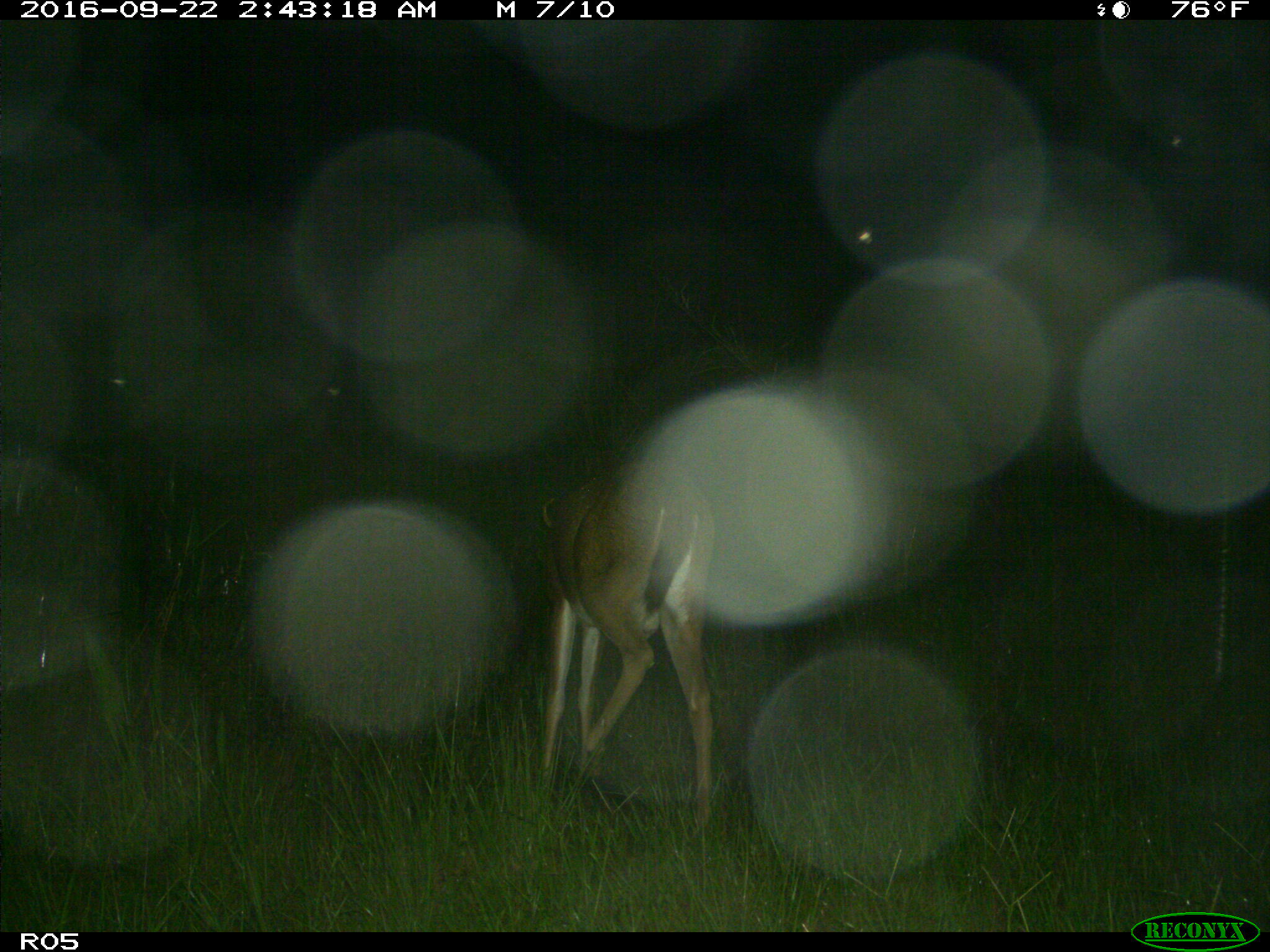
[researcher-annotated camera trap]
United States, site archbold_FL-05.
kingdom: Animalia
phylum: Chordata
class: Mammalia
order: Artiodactyla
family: Cervidae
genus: Odocoileus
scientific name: Odocoileus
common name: deer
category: unidentified deer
Unidentified deer (deer) (Odocoileus).